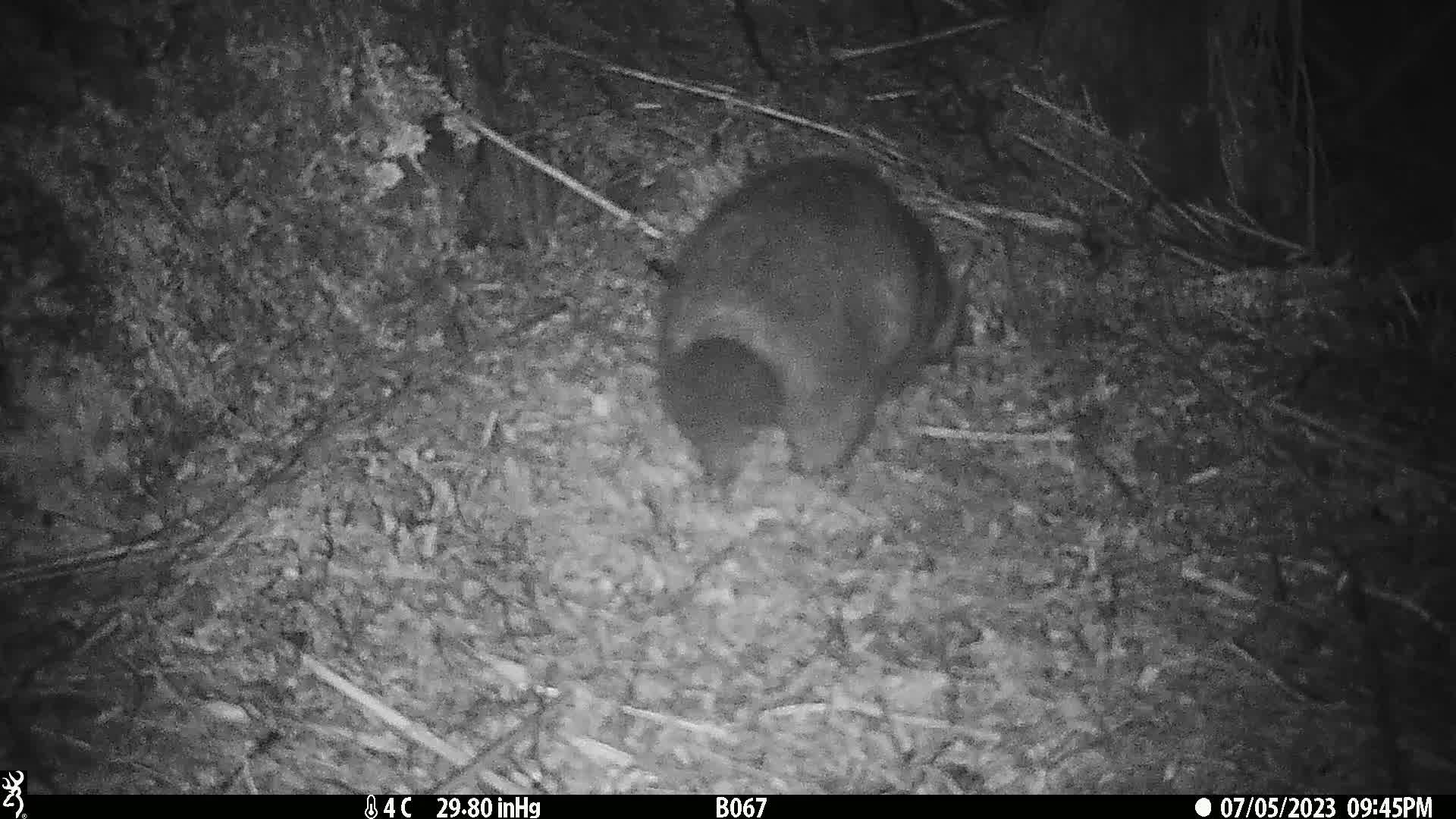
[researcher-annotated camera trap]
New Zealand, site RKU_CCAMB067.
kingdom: Animalia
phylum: Chordata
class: Mammalia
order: Diprotodontia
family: Phalangeridae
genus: Trichosurus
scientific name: Trichosurus vulpecula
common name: common brushtail possum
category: possum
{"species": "possum (common brushtail possum) (Trichosurus vulpecula)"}